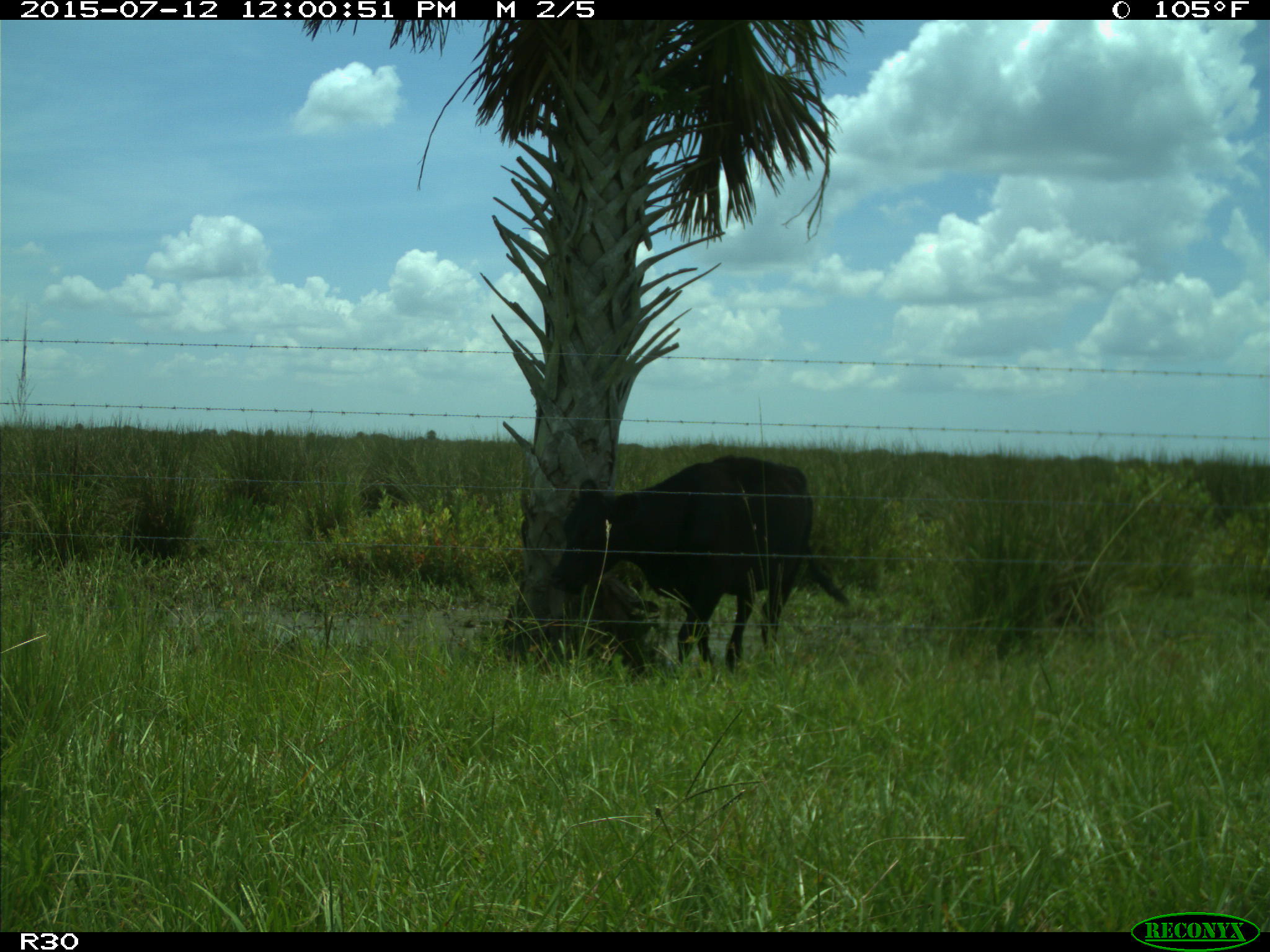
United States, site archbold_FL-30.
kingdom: Animalia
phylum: Chordata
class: Mammalia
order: Artiodactyla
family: Bovidae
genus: Bos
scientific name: Bos taurus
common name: domestic cow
Bos taurus (domestic cow).